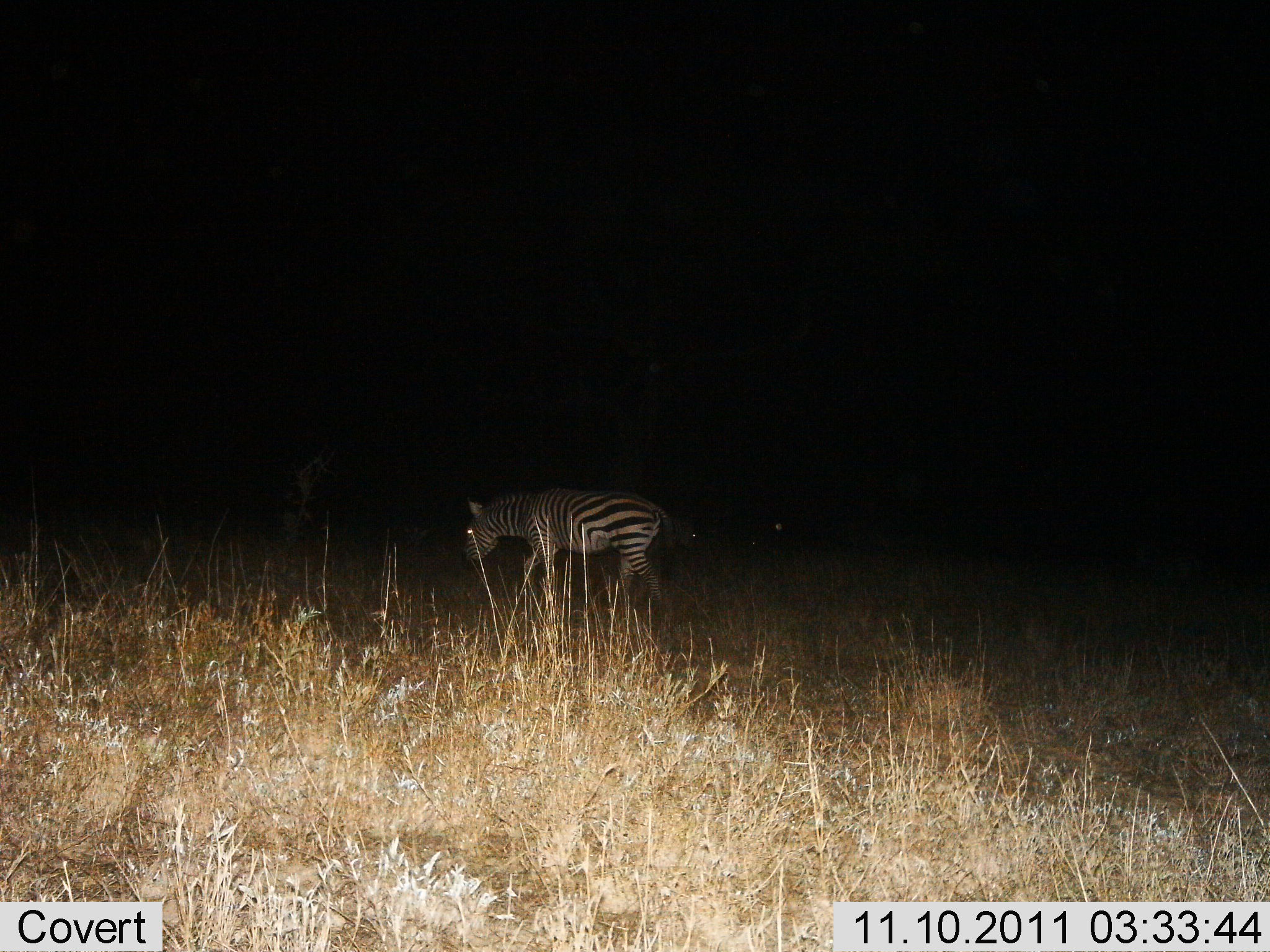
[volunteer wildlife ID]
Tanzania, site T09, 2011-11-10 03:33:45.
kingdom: Animalia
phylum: Chordata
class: Mammalia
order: Perissodactyla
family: Equidae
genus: Equus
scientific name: Equus quagga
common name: plains zebra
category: zebra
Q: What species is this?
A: Zebra (plains zebra) (Equus quagga).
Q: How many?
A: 1.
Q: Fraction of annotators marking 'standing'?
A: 30%.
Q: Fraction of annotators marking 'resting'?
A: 0%.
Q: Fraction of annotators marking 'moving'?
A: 60%.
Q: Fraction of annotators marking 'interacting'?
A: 0%.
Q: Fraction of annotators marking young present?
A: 0%.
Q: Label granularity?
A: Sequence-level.